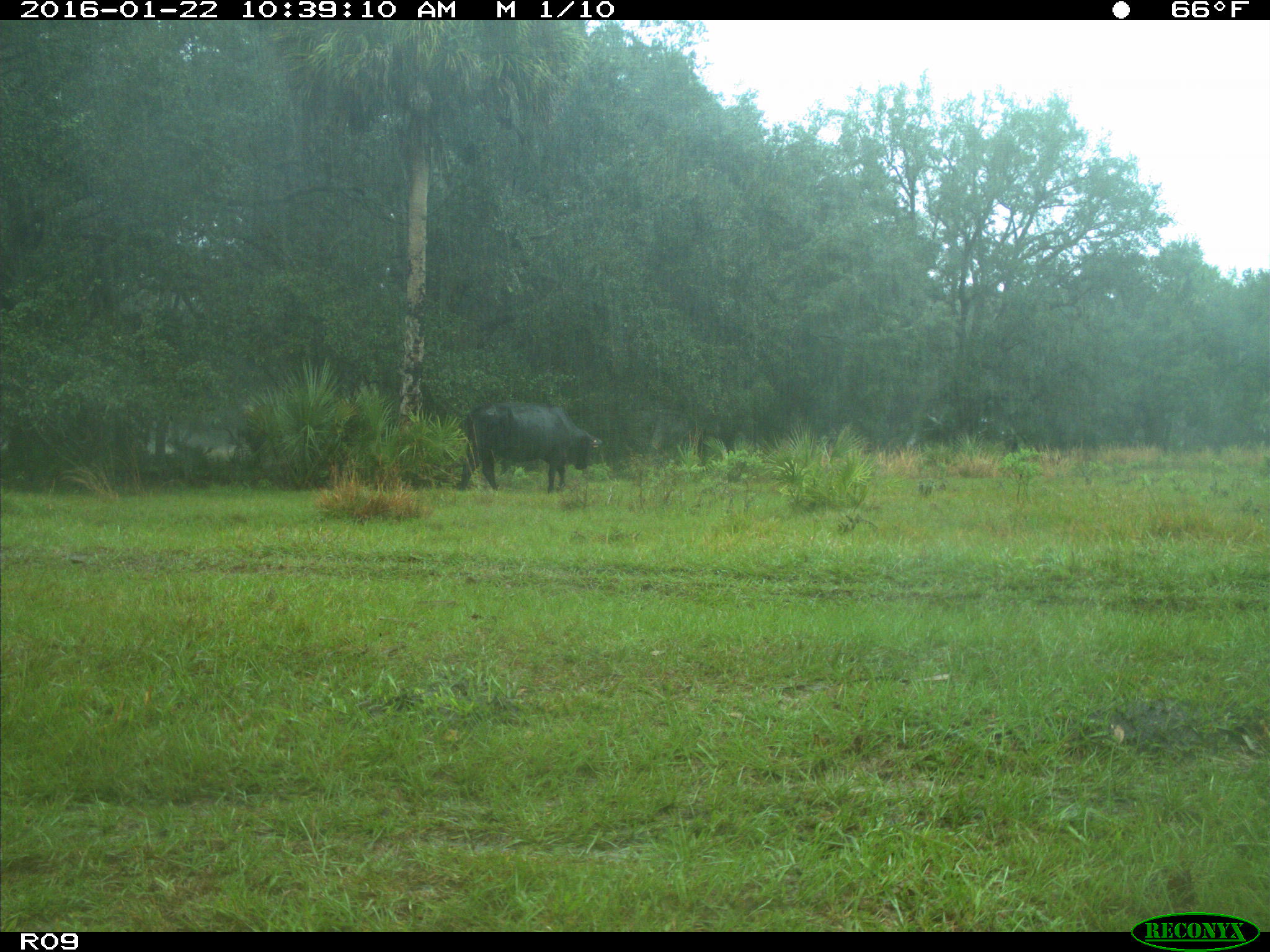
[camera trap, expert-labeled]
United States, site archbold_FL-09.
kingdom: Animalia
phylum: Chordata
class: Mammalia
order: Artiodactyla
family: Bovidae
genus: Bos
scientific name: Bos taurus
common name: domestic cow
Bos taurus (domestic cow).